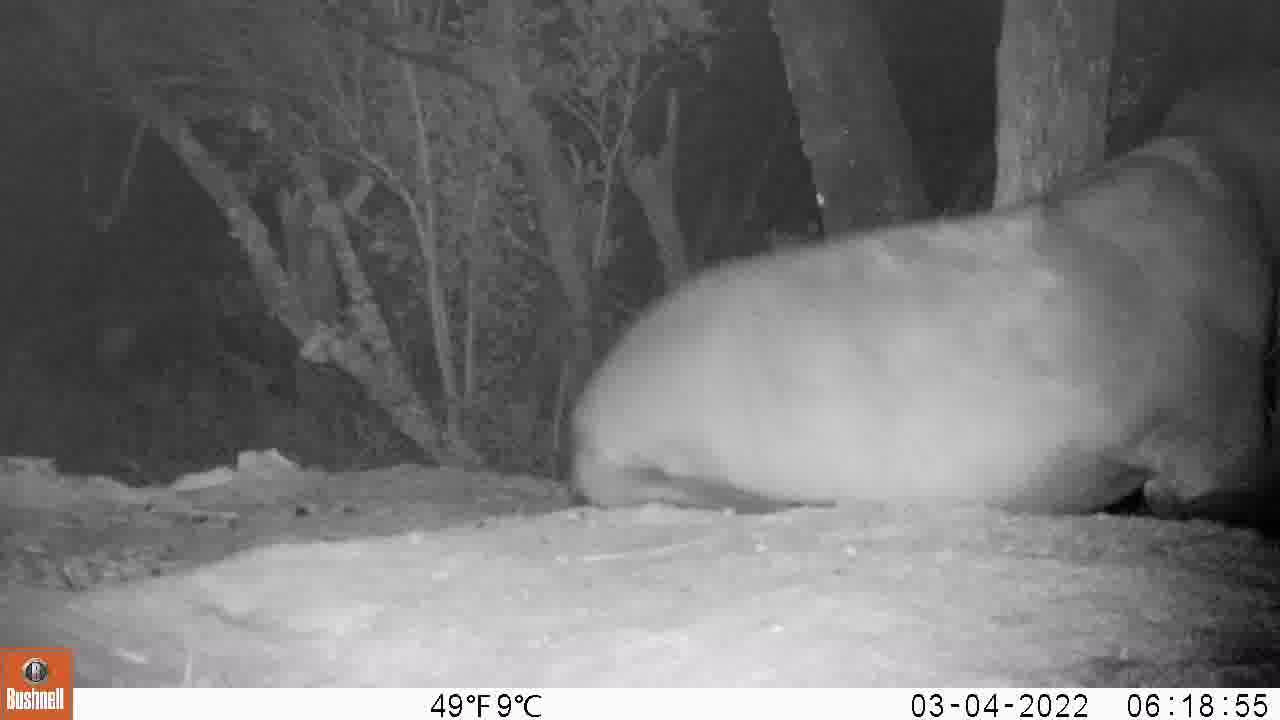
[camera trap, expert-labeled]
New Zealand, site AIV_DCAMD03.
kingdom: Animalia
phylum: Chordata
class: Mammalia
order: Carnivora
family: Otariidae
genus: Phocarctos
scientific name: Phocarctos hookeri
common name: new zealand sea lion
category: sealion